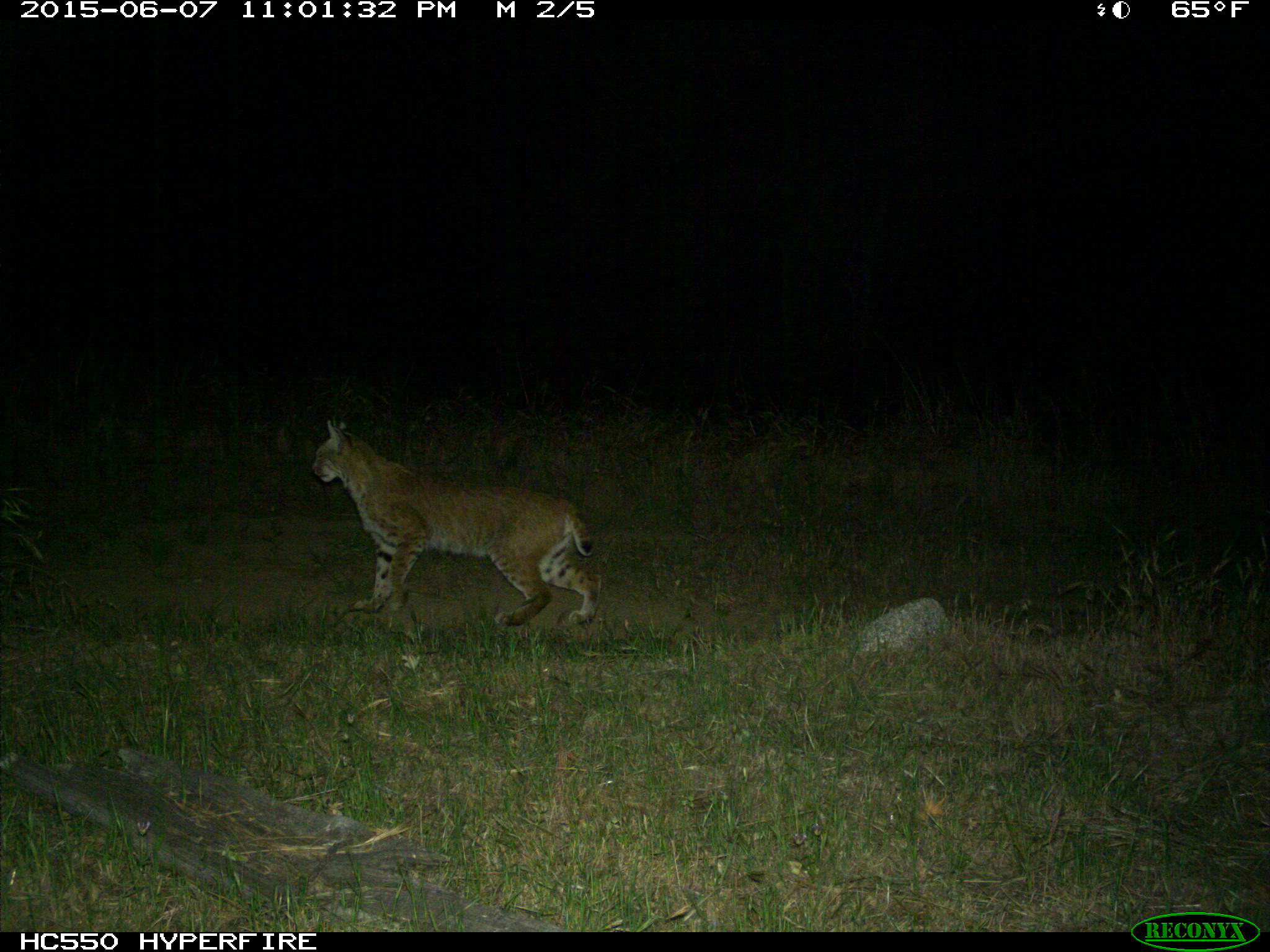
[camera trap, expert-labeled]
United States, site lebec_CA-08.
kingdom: Animalia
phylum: Chordata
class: Mammalia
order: Carnivora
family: Felidae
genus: Lynx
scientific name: Lynx rufus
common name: bobcat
Lynx rufus (bobcat).